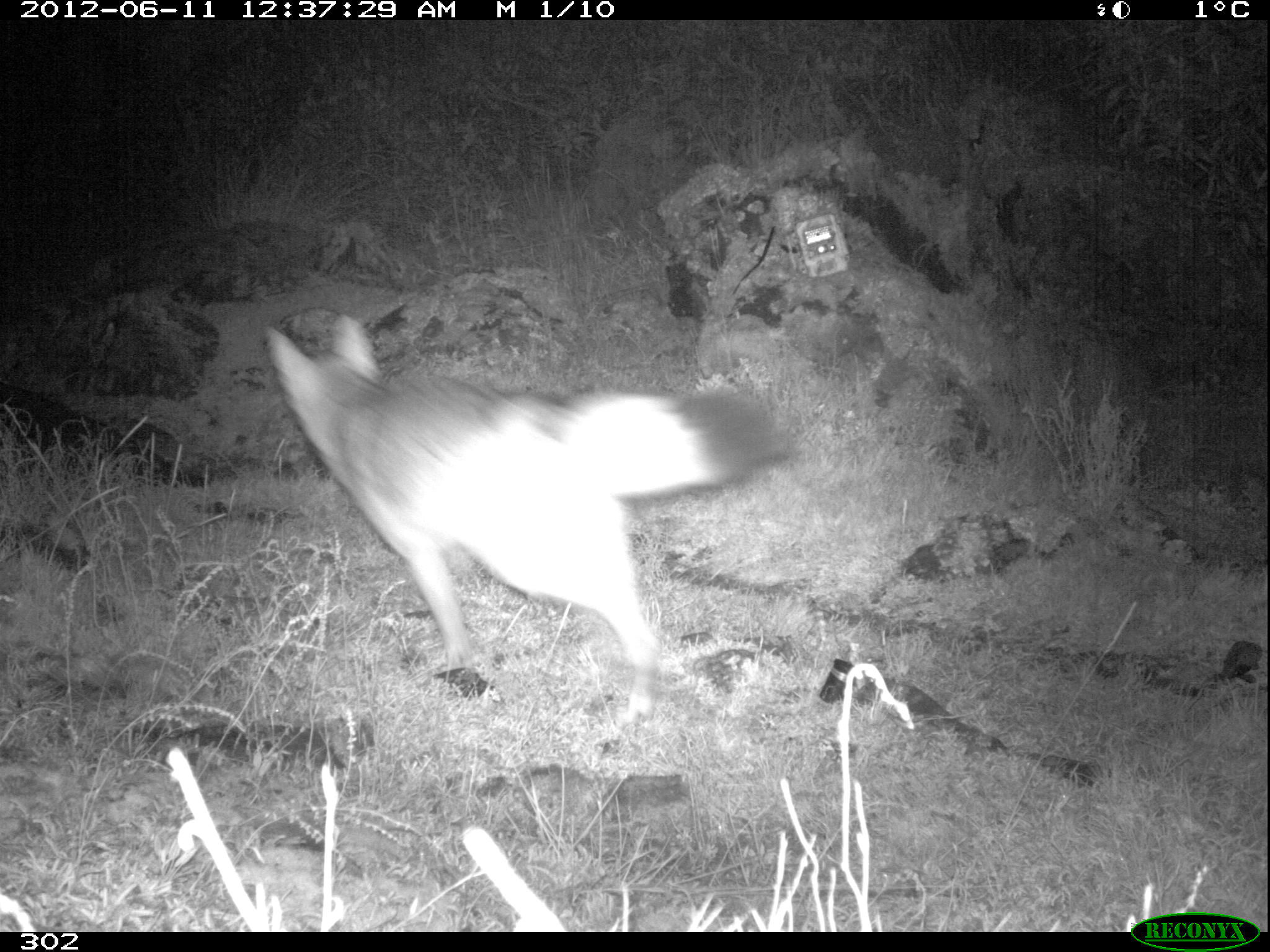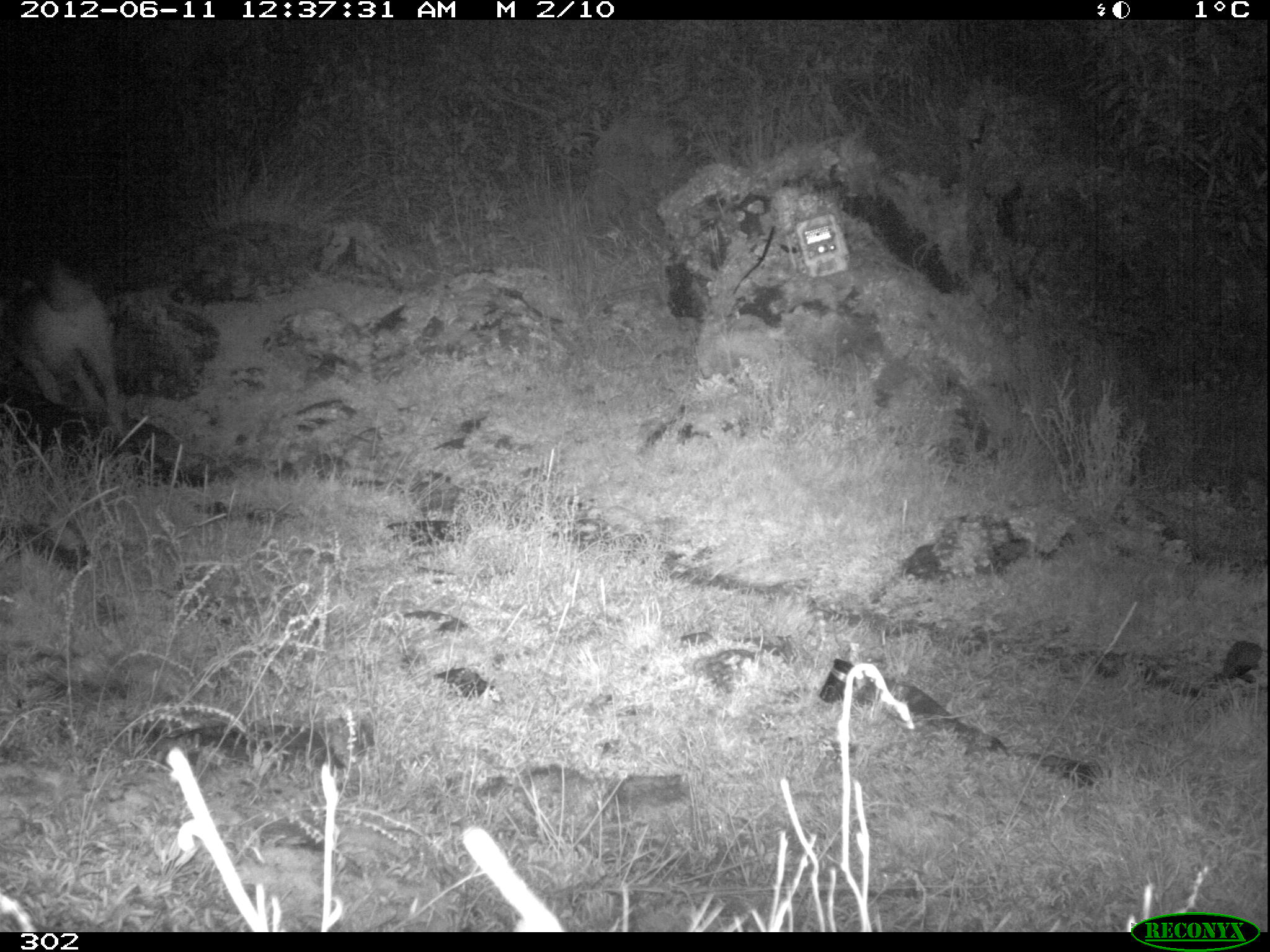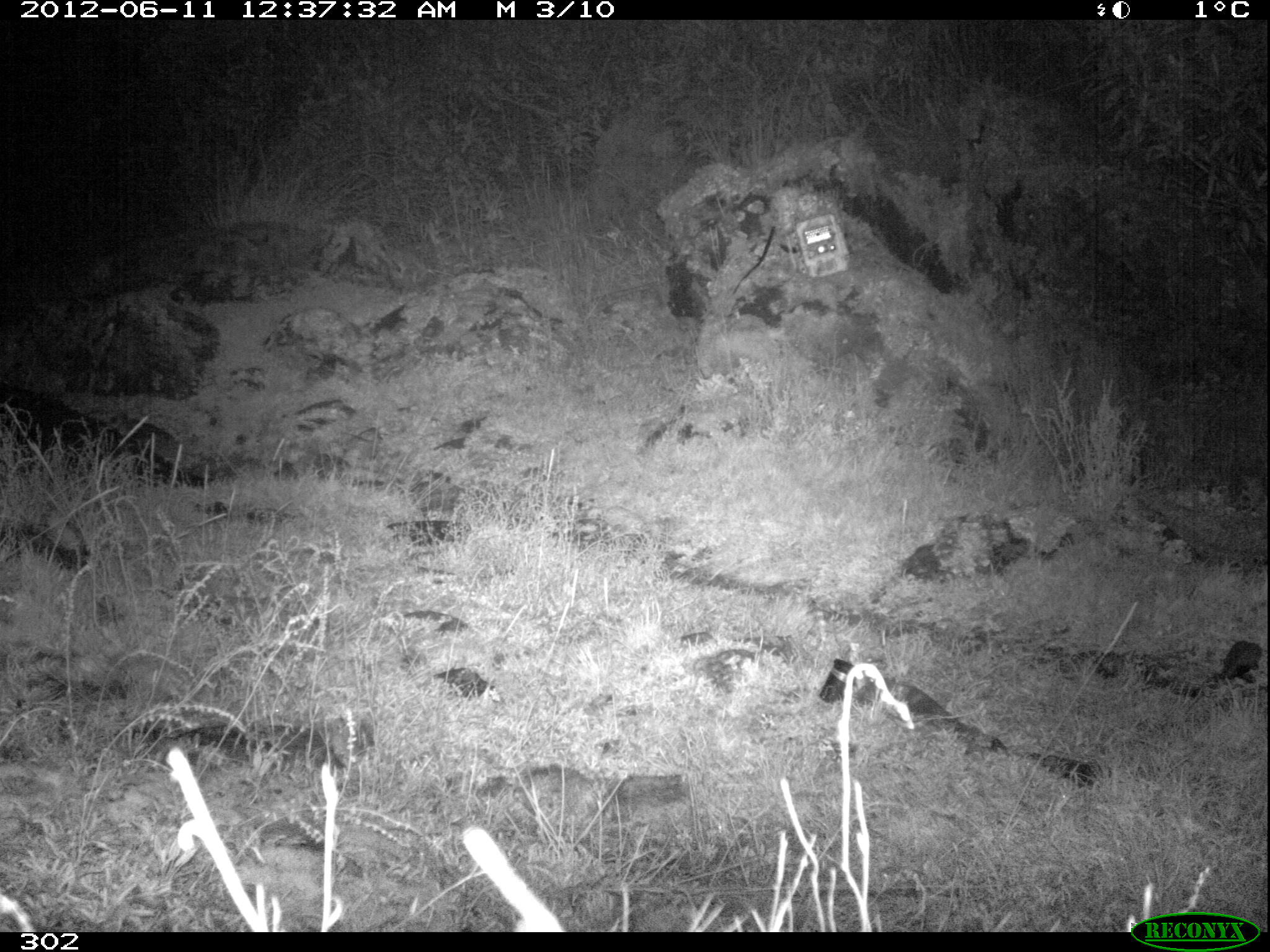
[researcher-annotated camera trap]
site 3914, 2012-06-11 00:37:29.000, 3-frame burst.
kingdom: Animalia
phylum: Chordata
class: Mammalia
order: Carnivora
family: Canidae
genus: Lycalopex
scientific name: Lycalopex culpaeus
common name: culpeo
Lycalopex culpaeus (culpeo).